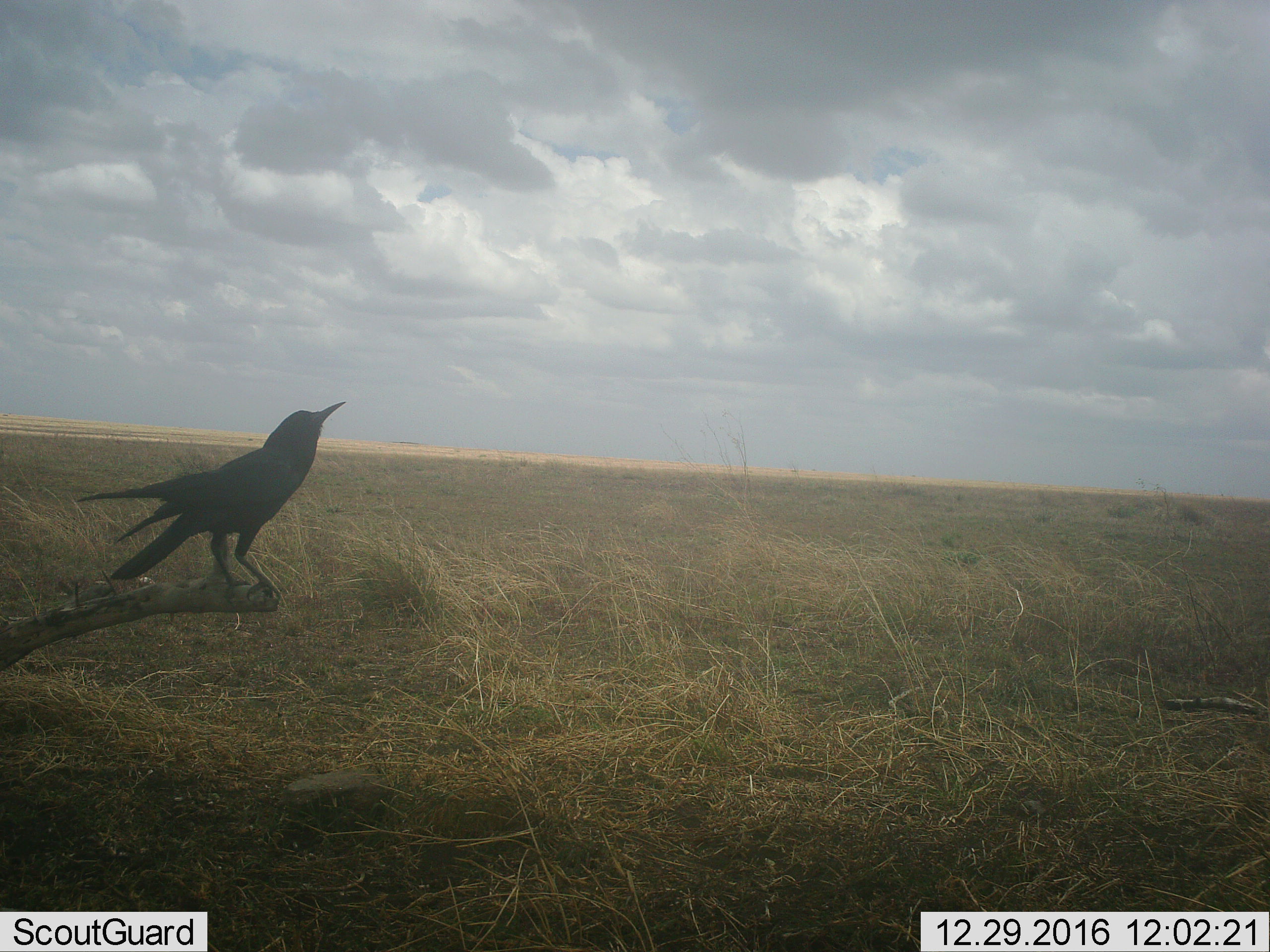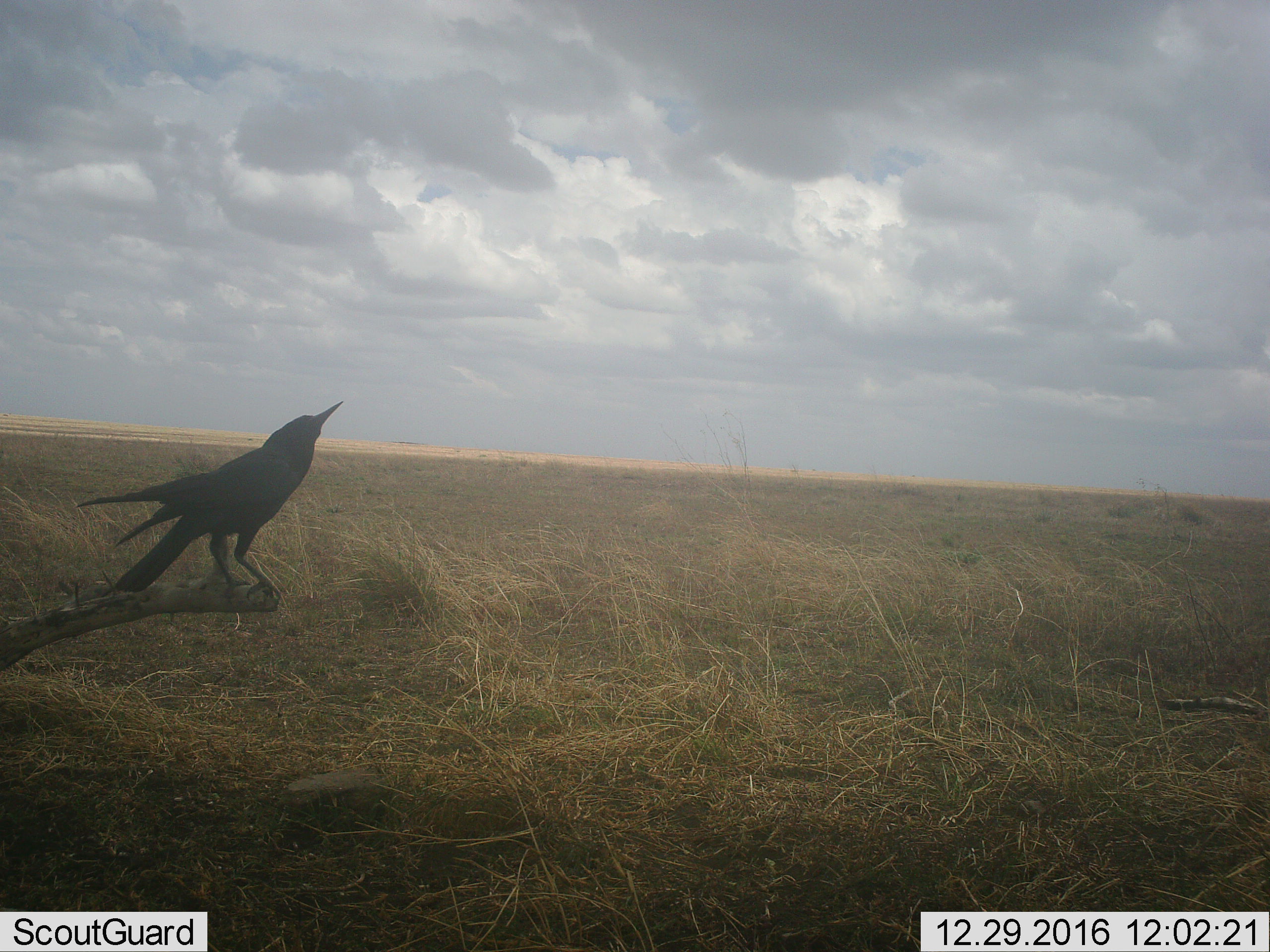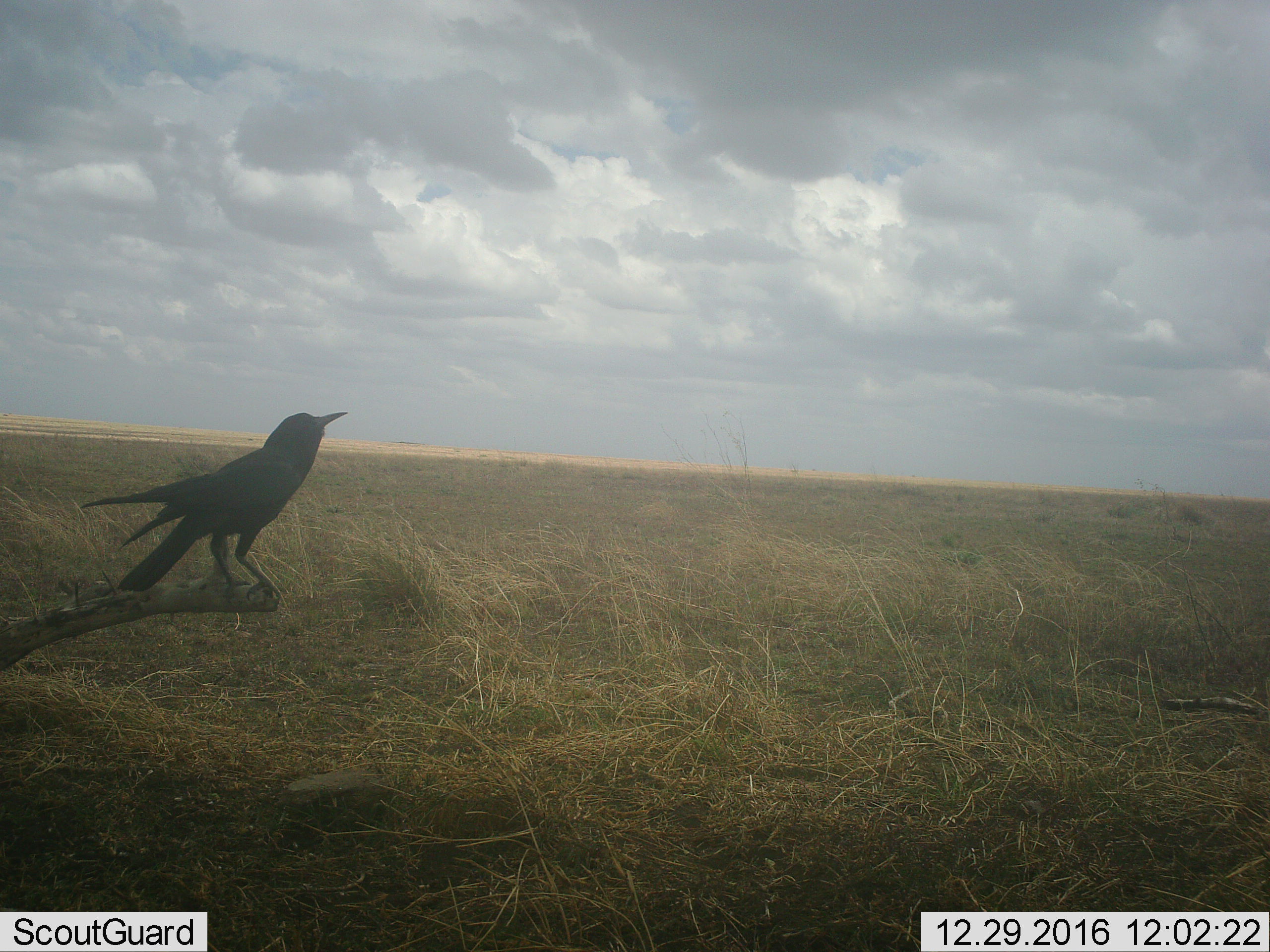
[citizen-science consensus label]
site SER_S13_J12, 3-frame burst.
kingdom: Animalia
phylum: Chordata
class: Aves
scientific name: Aves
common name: bird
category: birdother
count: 1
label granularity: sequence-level